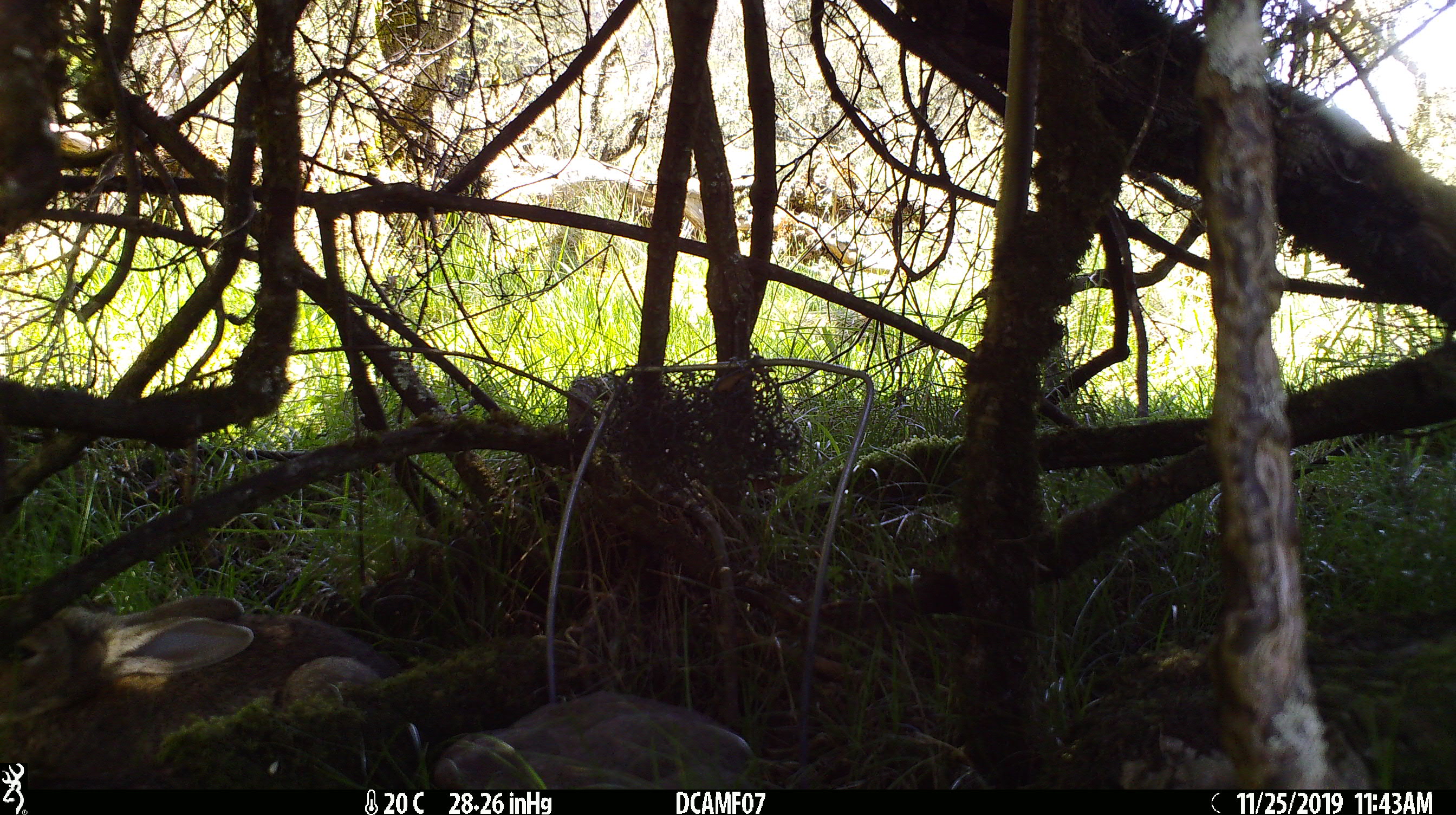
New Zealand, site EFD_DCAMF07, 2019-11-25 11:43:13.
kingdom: Animalia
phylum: Chordata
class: Mammalia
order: Lagomorpha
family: Leporidae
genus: Oryctolagus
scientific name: Oryctolagus cuniculus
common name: european rabbit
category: rabbit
Rabbit (european rabbit) (Oryctolagus cuniculus).